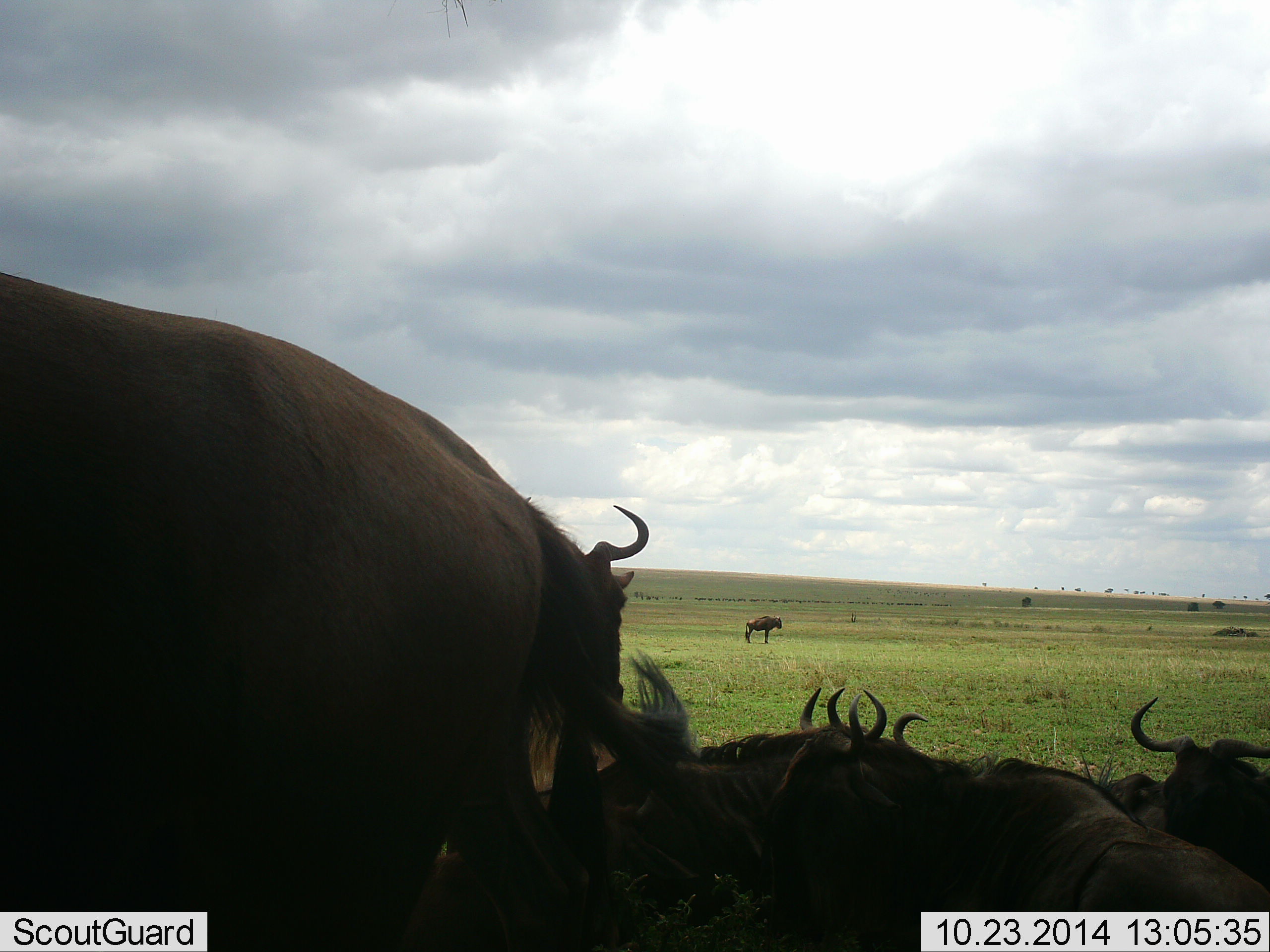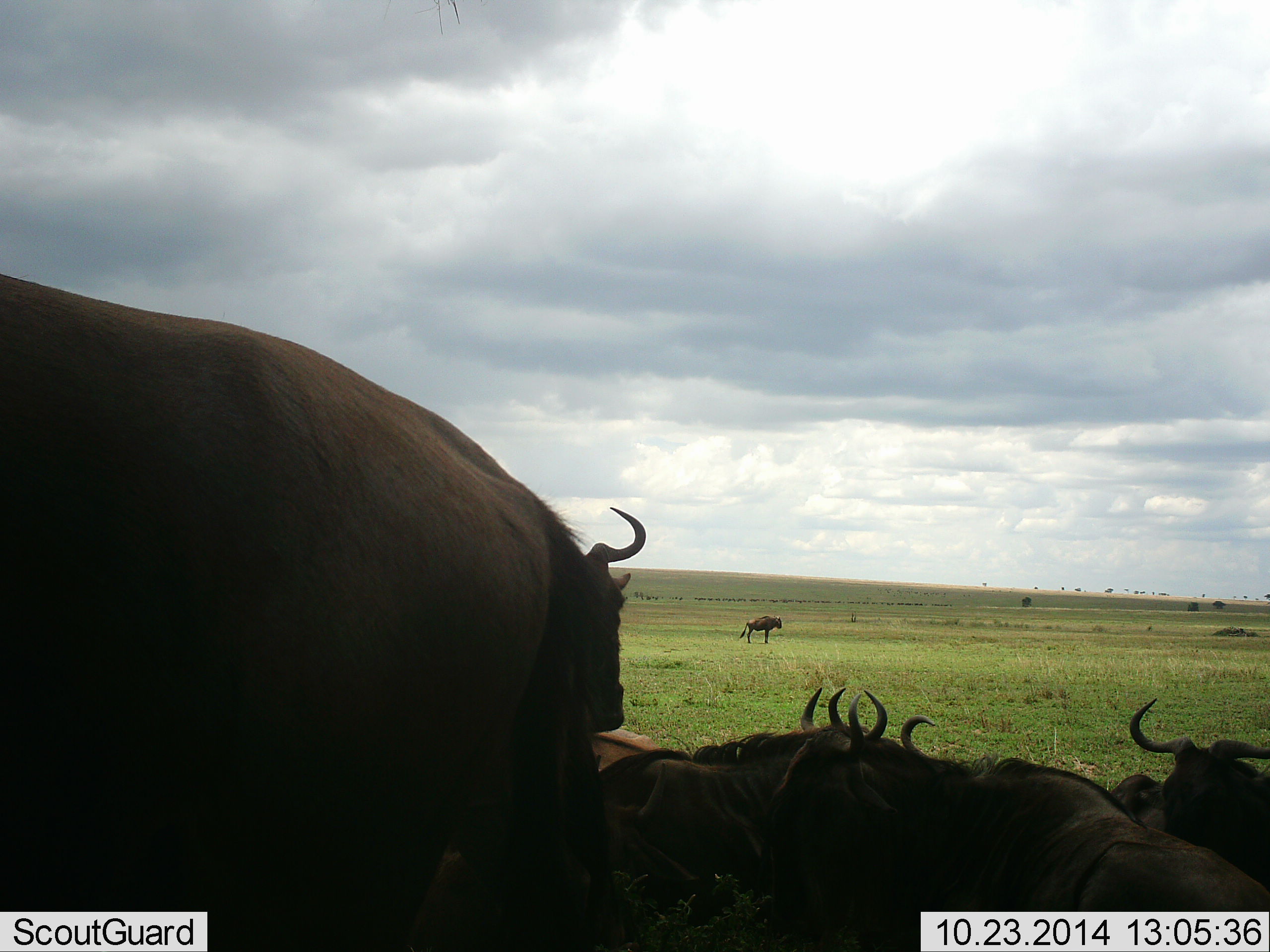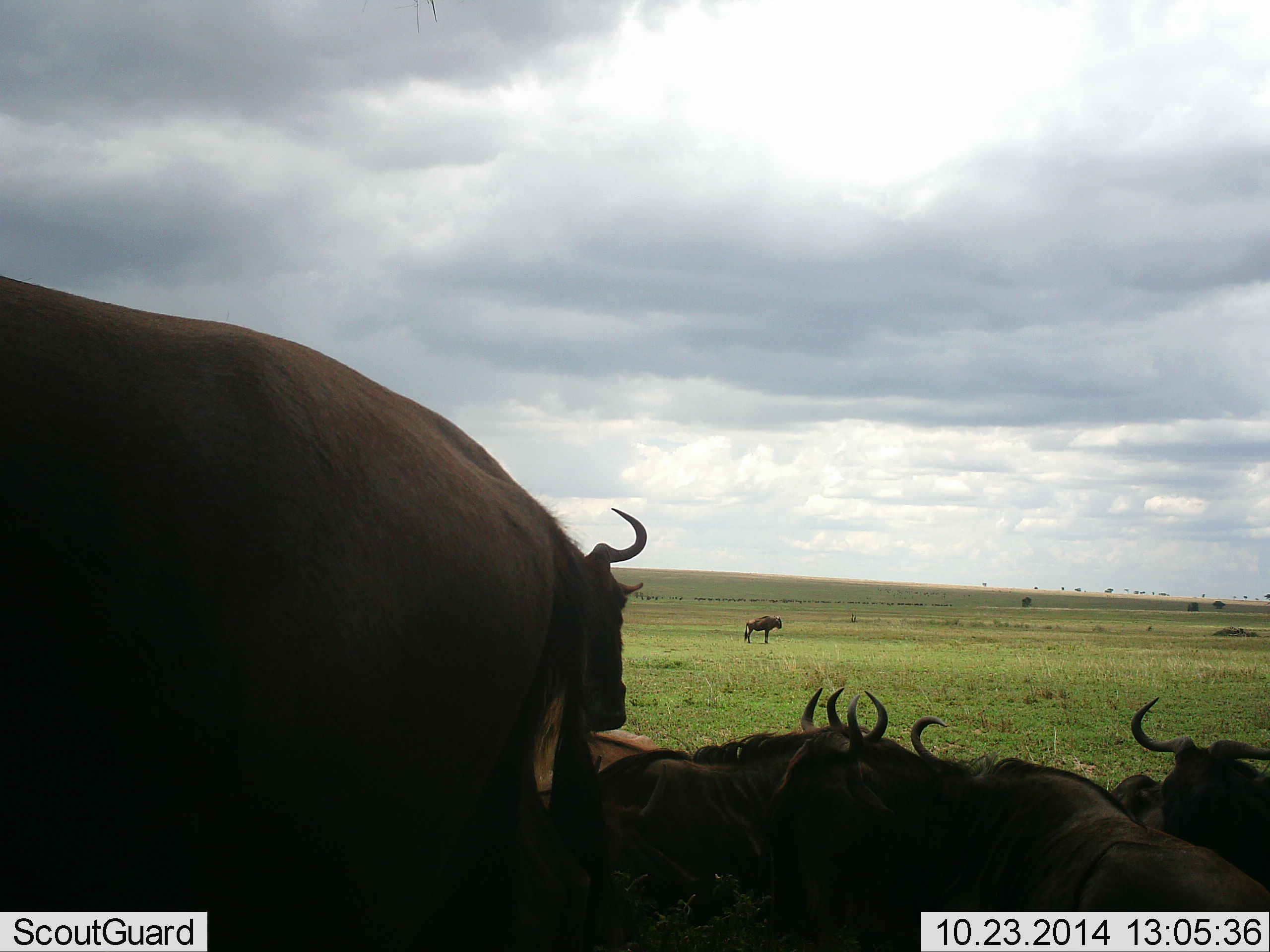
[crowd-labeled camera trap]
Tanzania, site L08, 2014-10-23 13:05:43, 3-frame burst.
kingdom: Animalia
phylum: Chordata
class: Mammalia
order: Artiodactyla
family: Bovidae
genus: Connochaetes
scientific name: Connochaetes taurinus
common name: blue wildebeest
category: wildebeest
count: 8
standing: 80%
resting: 100%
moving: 0%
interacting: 10%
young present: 0%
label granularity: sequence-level